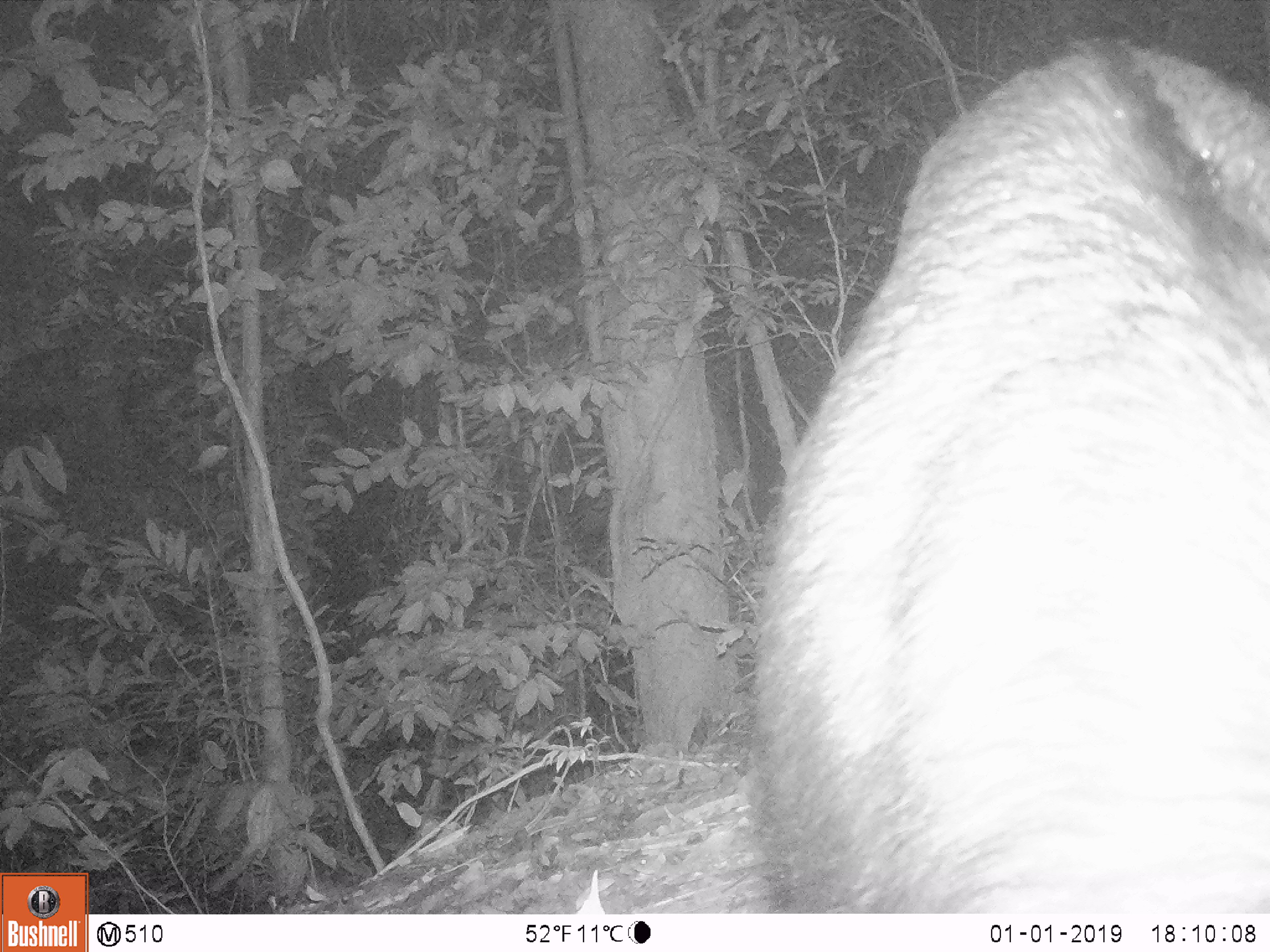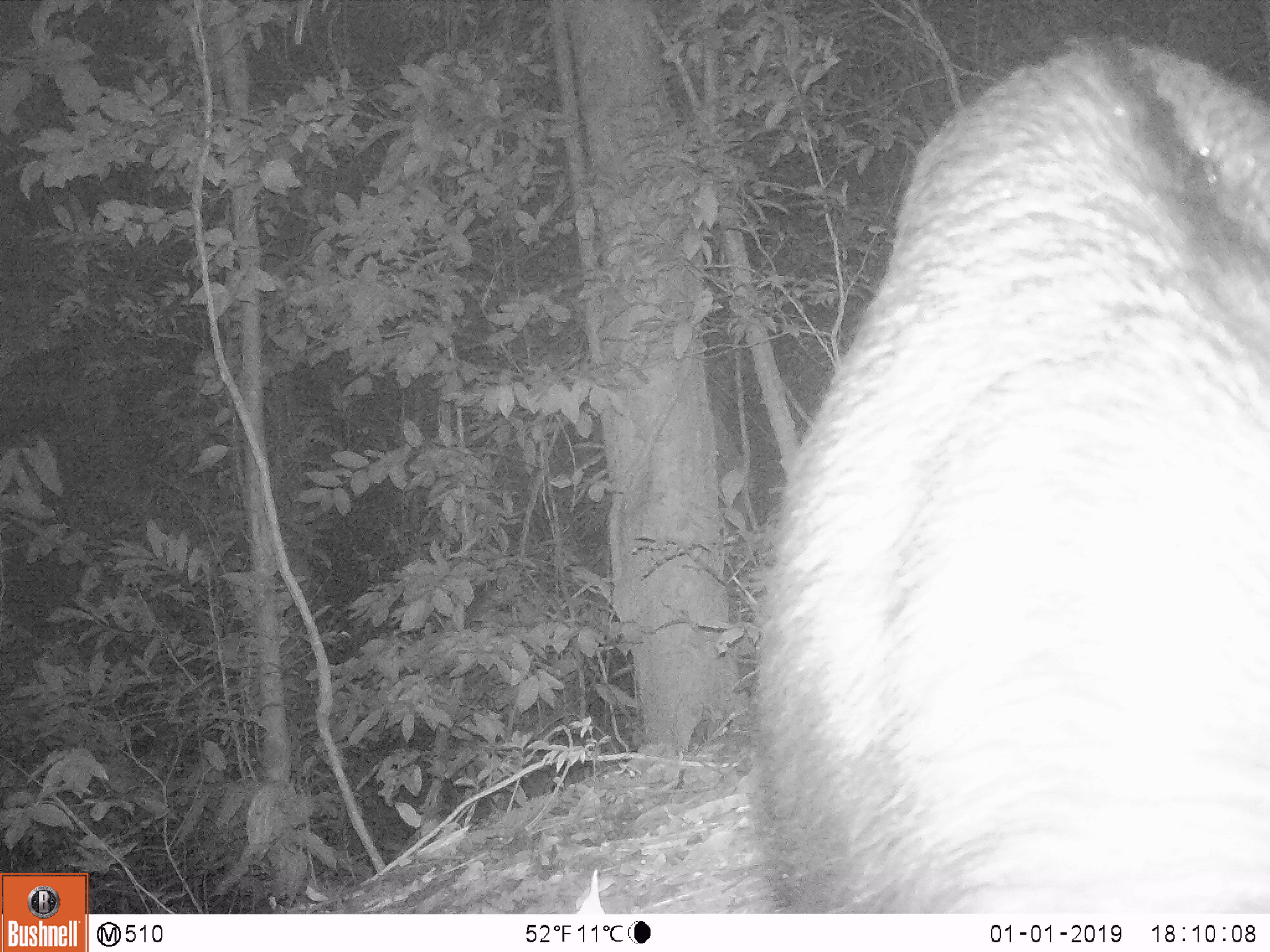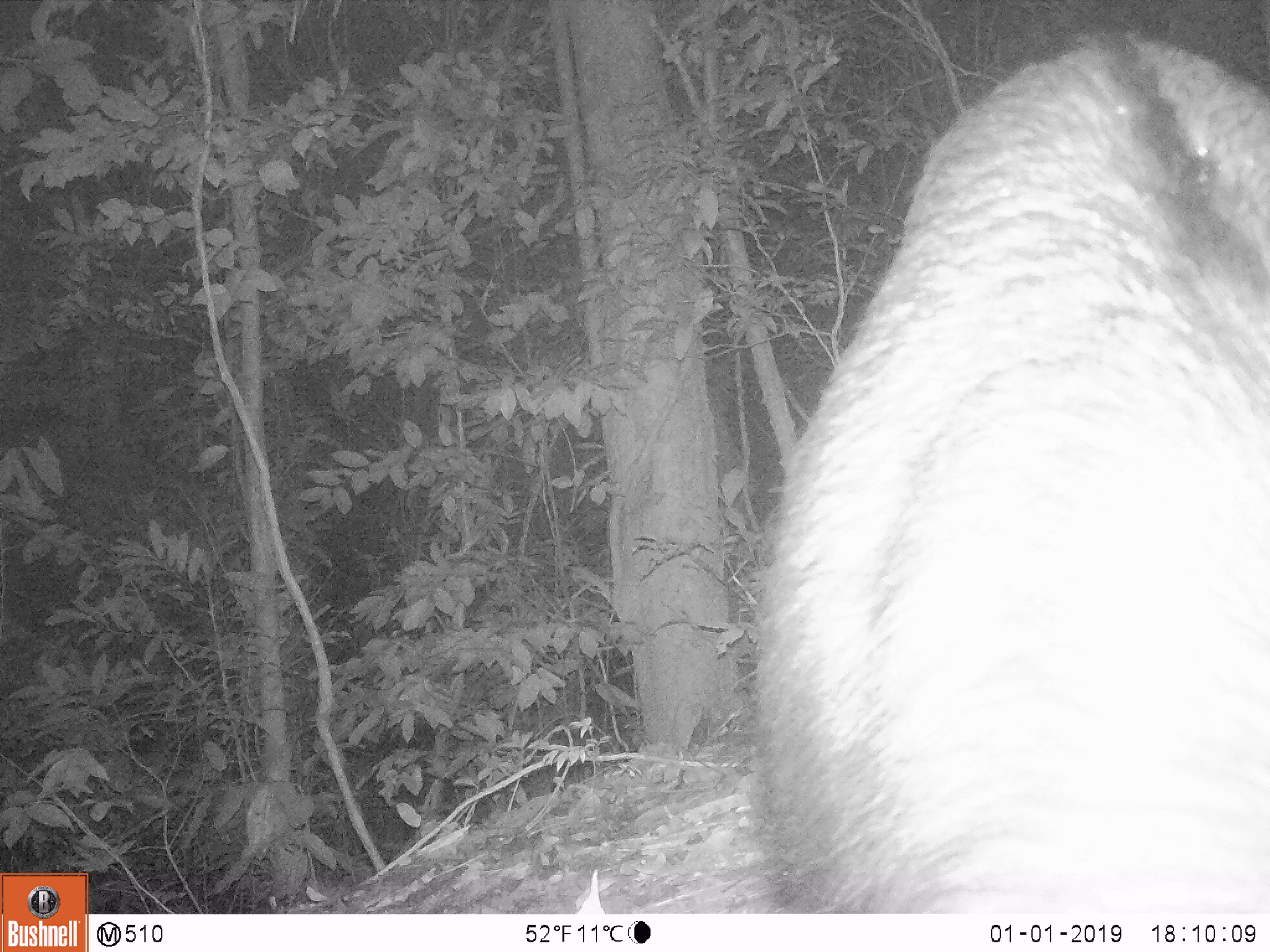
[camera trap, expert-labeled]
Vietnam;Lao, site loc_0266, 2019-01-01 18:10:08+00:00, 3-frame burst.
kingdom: Animalia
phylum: Chordata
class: Mammalia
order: Artiodactyla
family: Bovidae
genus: Capricornis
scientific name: Capricornis sumatraensis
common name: chinese serow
Chinese serow (Capricornis sumatraensis). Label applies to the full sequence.